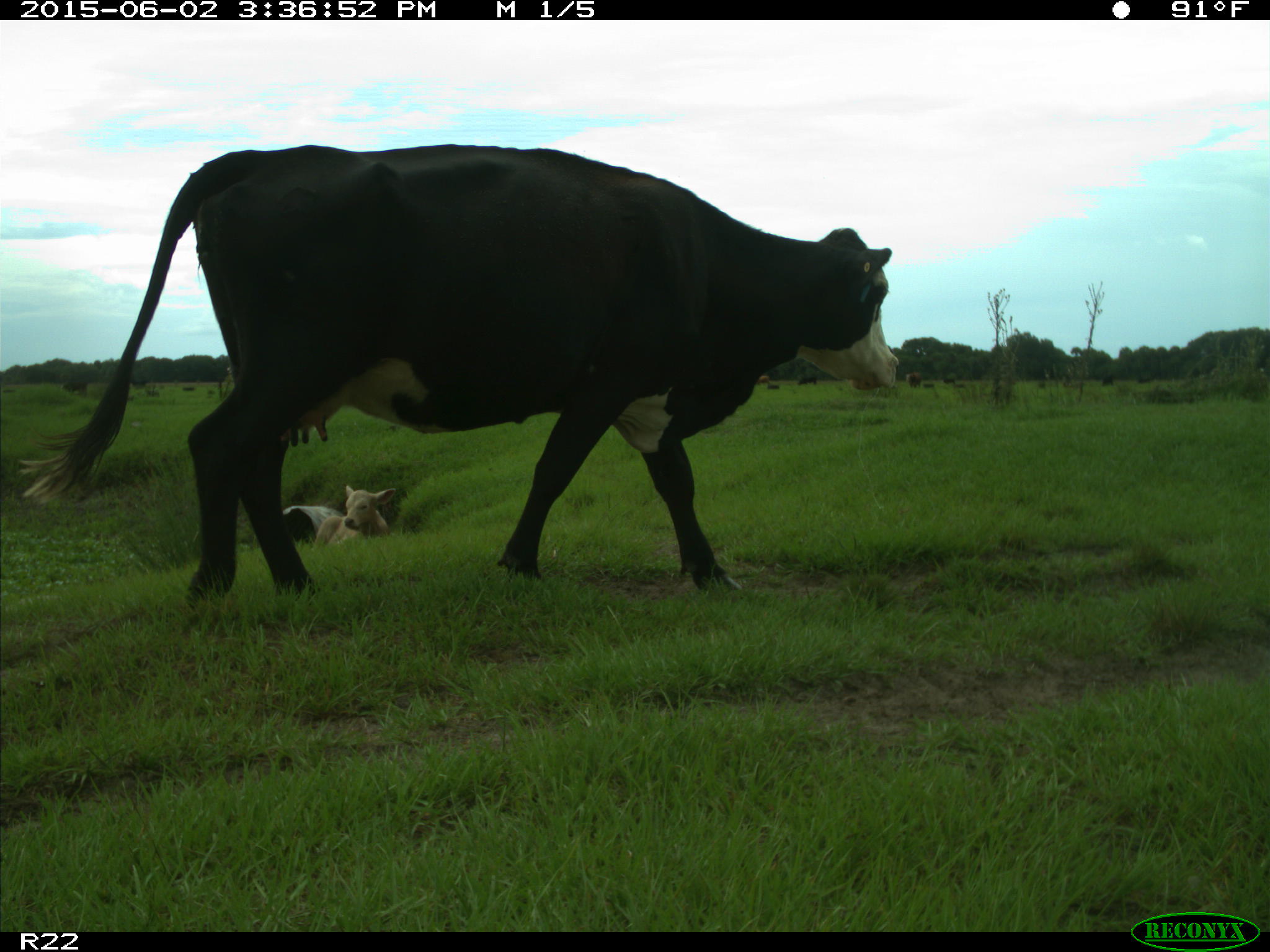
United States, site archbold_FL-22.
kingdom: Animalia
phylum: Chordata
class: Mammalia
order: Artiodactyla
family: Bovidae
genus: Bos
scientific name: Bos taurus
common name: domestic cow